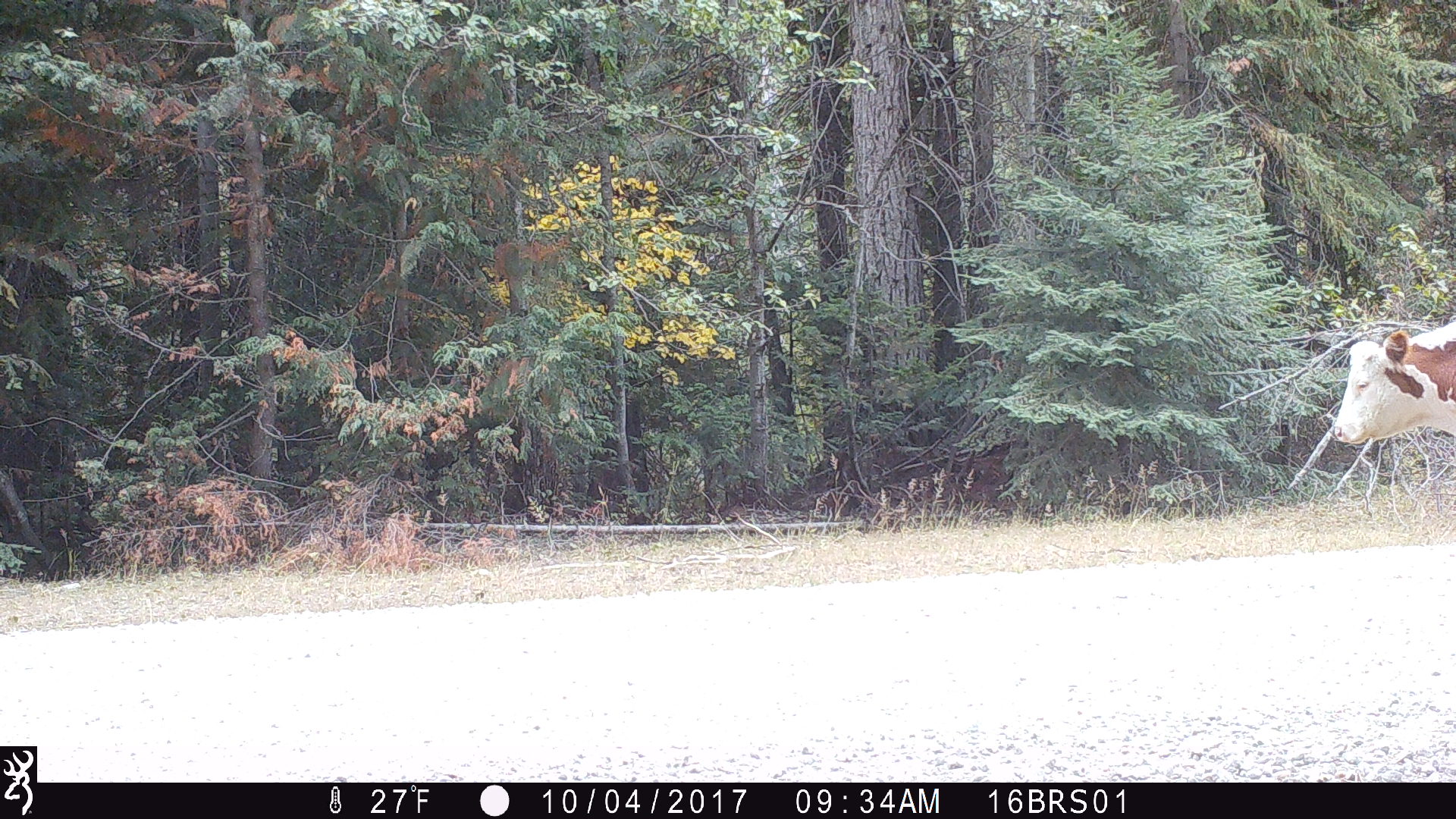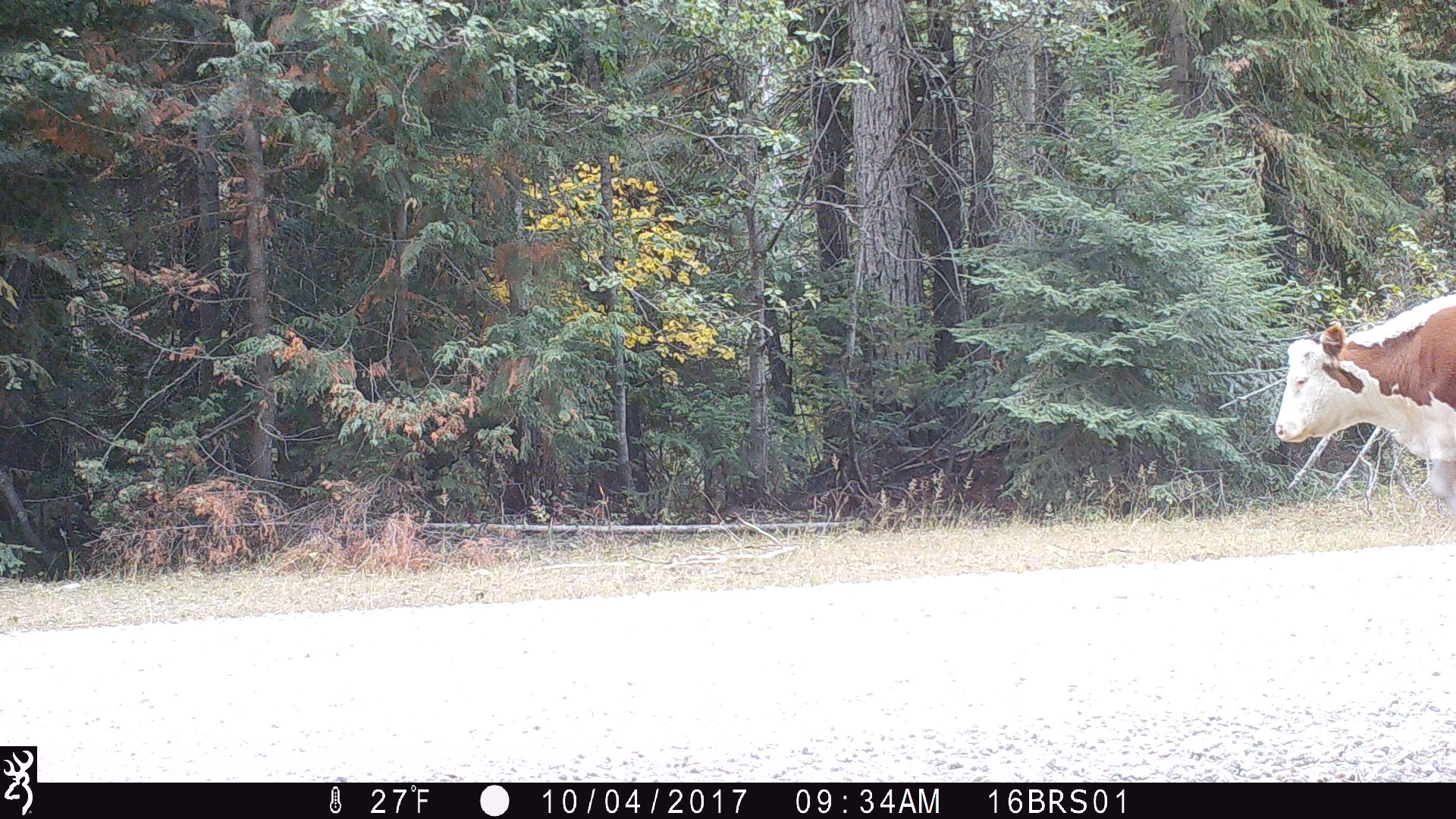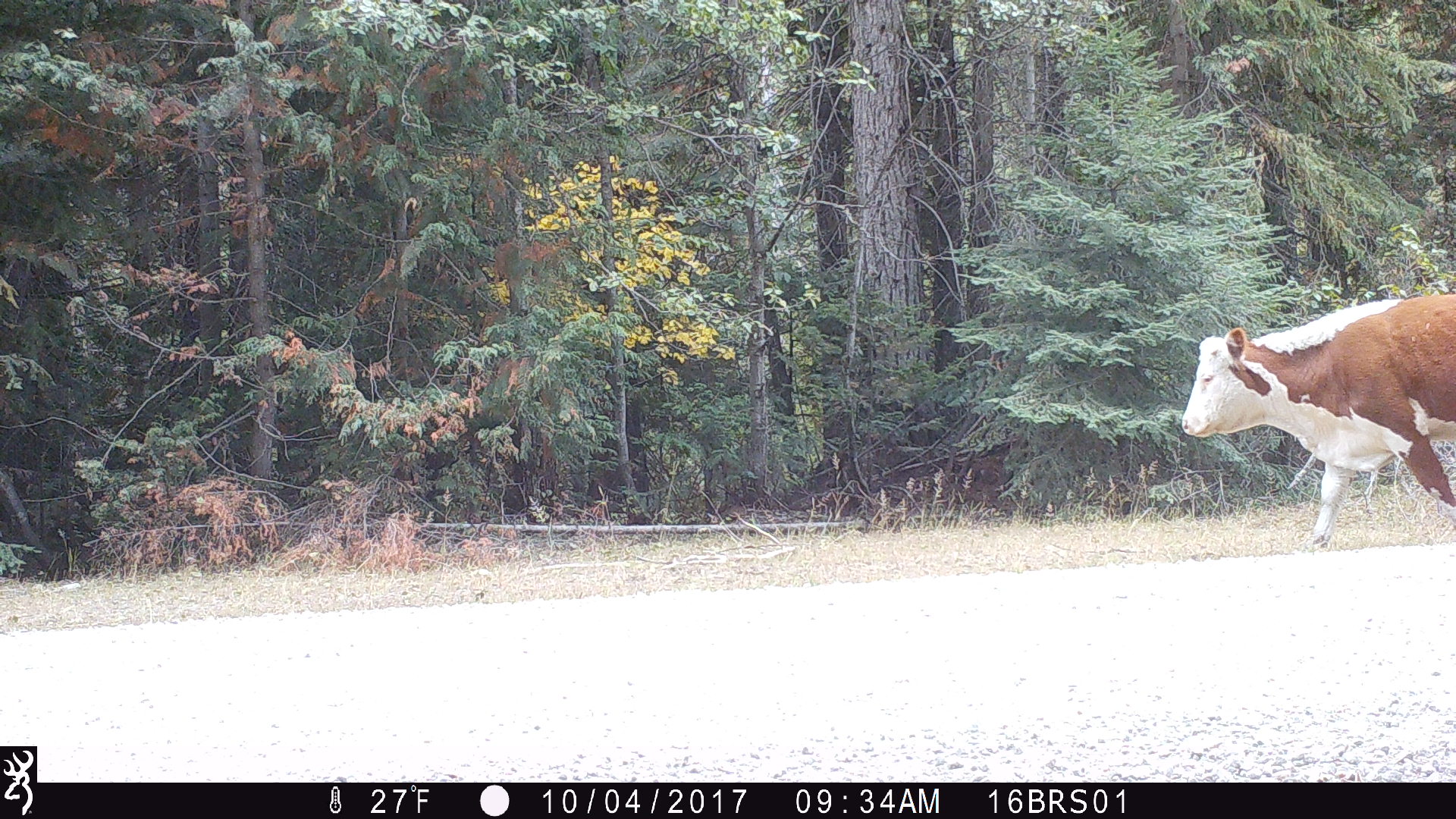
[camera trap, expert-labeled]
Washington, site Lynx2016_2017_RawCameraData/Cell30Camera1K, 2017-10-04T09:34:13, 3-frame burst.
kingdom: Animalia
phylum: Chordata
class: Mammalia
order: Artiodactyla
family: Bovidae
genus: Bos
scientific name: Bos taurus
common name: domestic cattle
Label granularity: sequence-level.